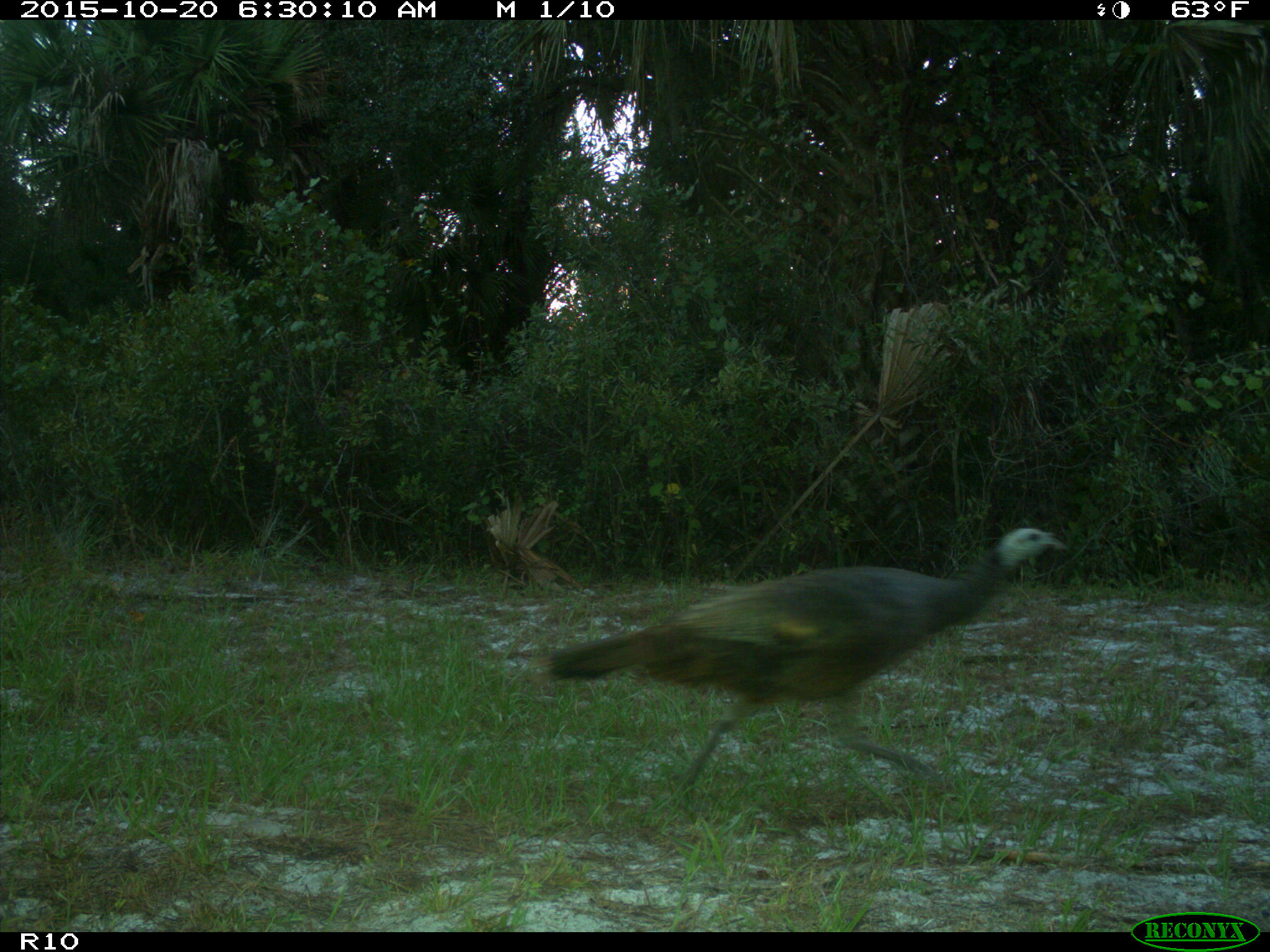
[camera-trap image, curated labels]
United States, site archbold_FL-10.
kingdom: Animalia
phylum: Chordata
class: Aves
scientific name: Aves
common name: birds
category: unidentified bird